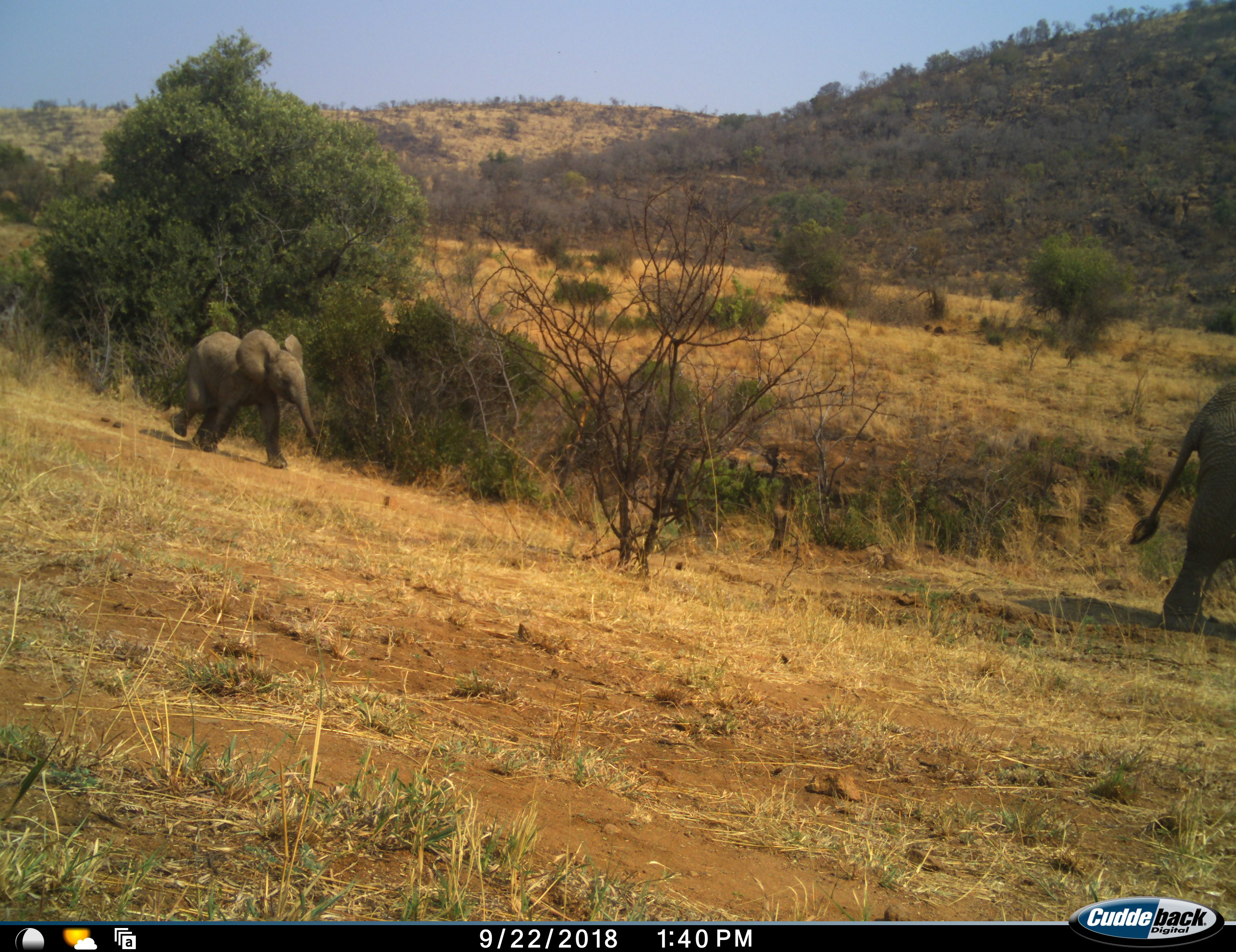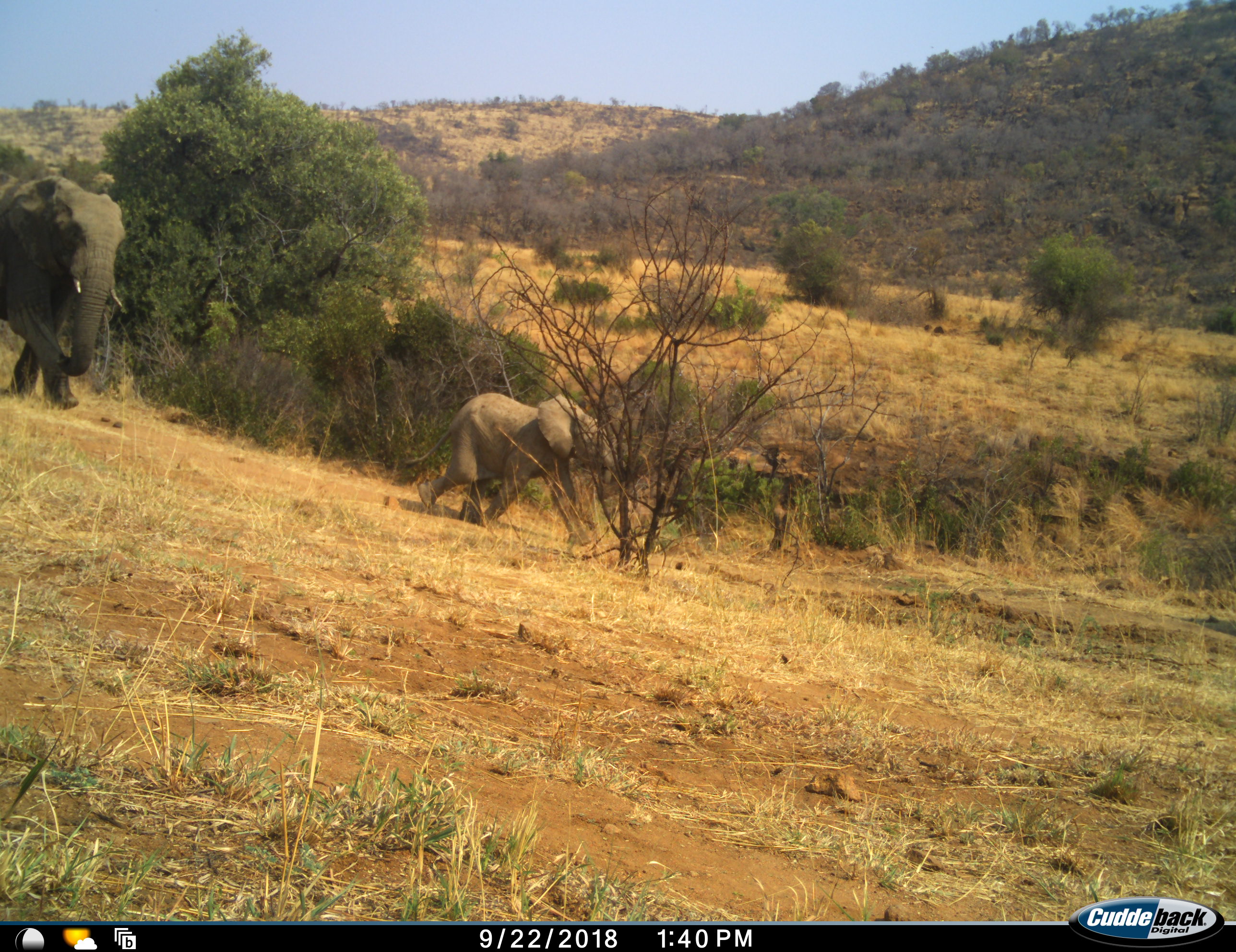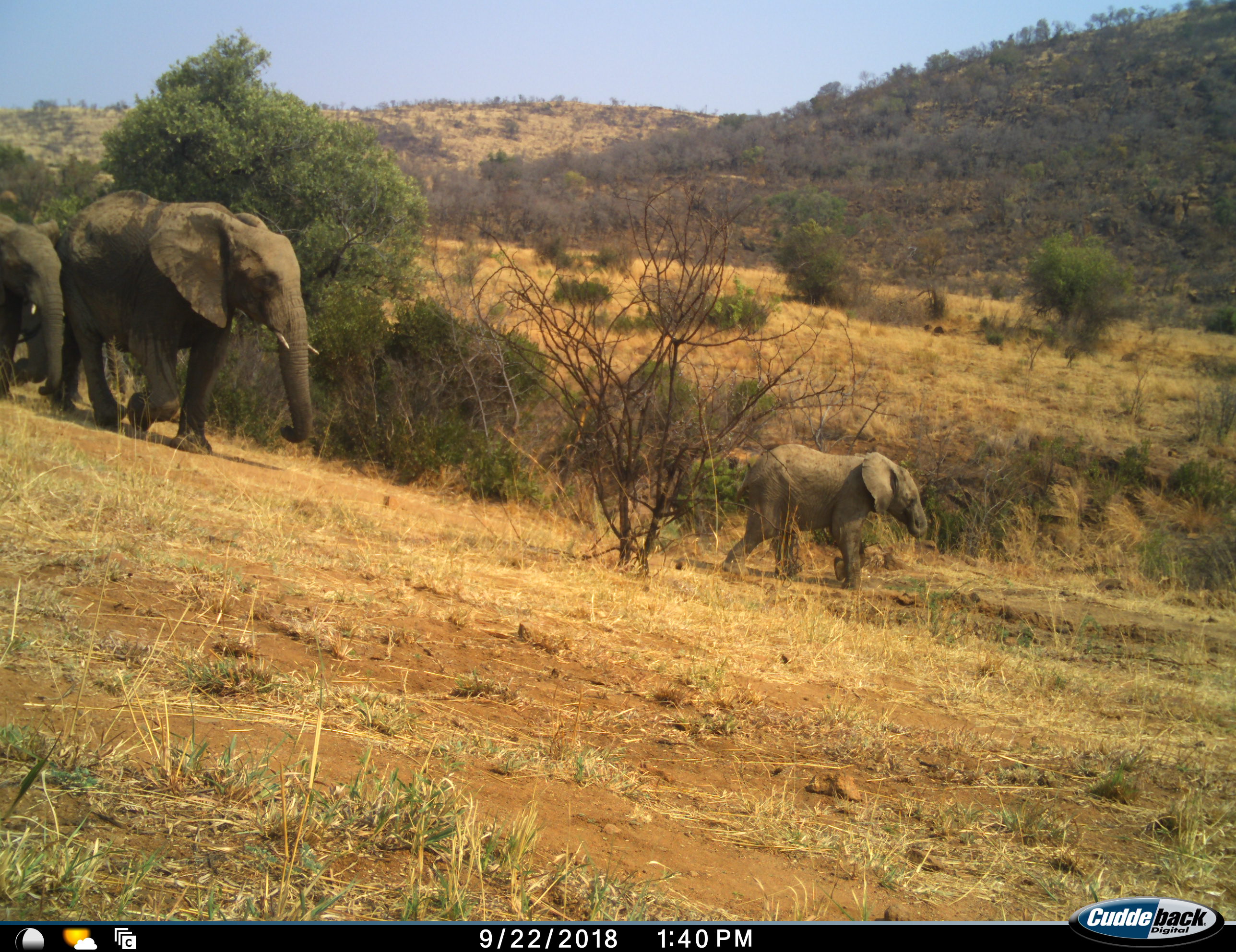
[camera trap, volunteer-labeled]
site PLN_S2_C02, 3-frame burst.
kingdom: Animalia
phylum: Chordata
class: Mammalia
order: Proboscidea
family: Elephantidae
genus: Loxodonta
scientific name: Loxodonta africana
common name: african bush elephant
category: elephant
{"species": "elephant (african bush elephant) (Loxodonta africana)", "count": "4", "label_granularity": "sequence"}